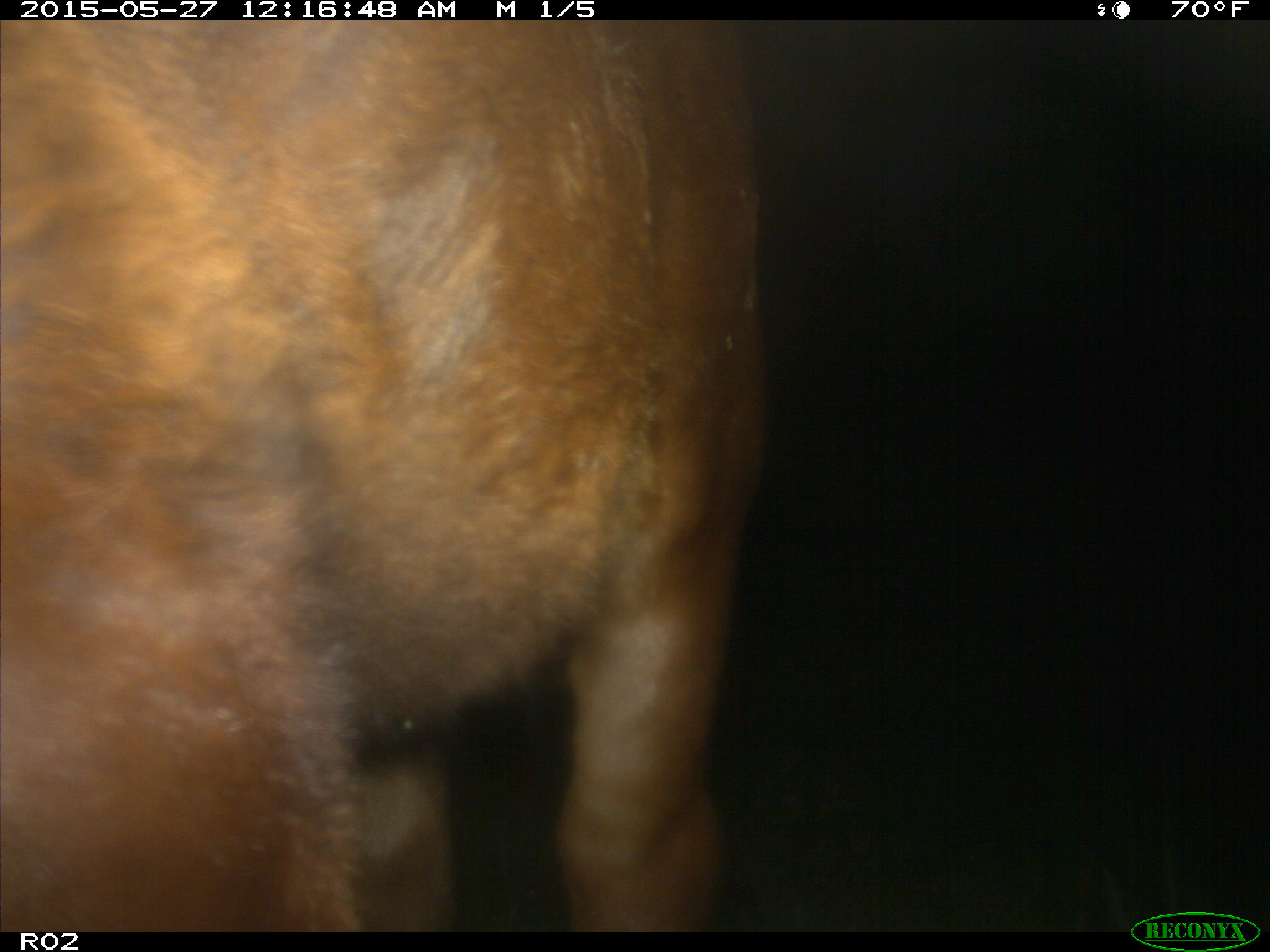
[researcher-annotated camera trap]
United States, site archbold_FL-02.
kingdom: Animalia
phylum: Chordata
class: Mammalia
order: Artiodactyla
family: Bovidae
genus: Bos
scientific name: Bos taurus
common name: domestic cow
Bos taurus (domestic cow).